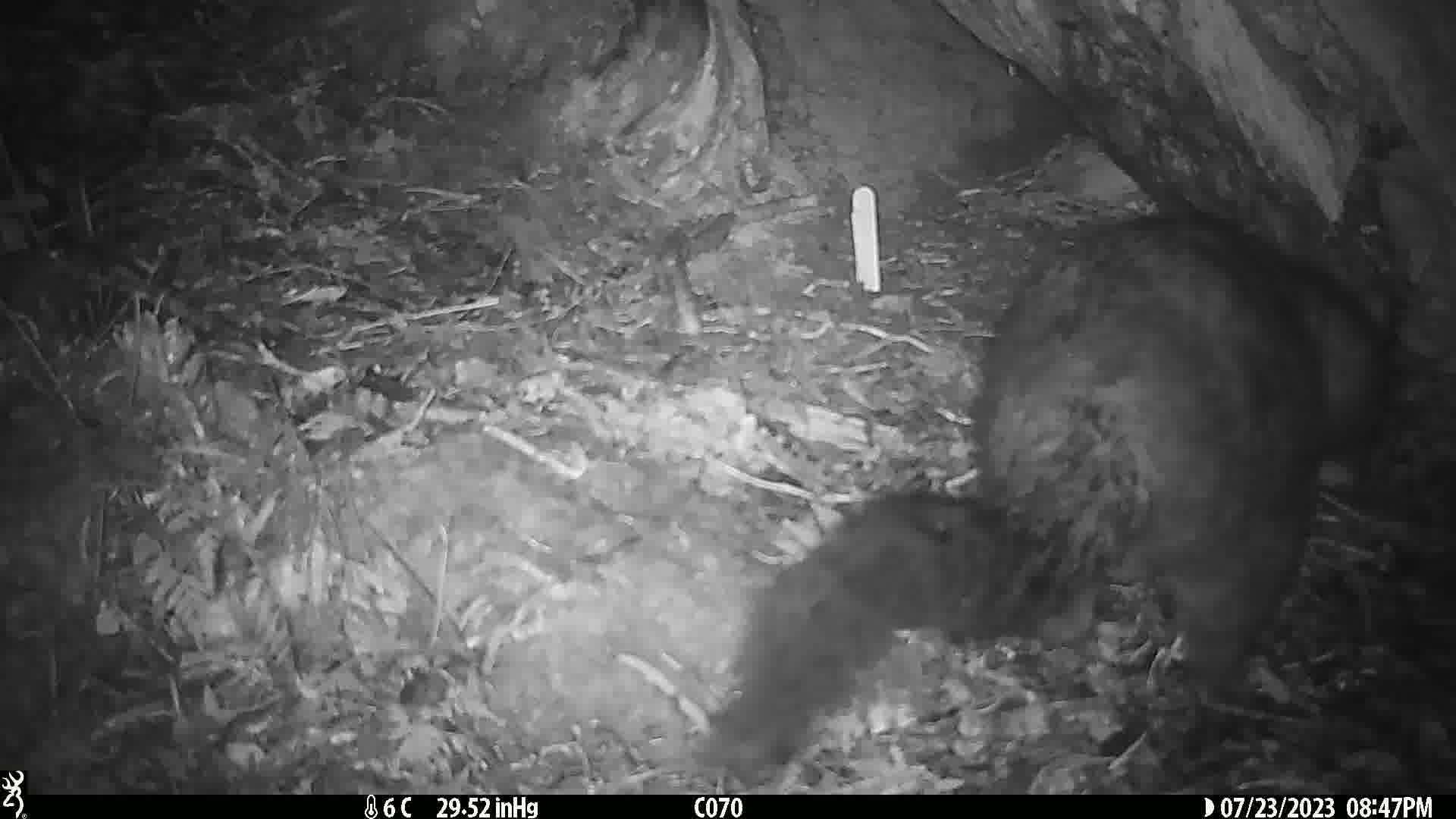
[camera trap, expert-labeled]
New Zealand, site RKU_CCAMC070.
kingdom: Animalia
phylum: Chordata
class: Mammalia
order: Diprotodontia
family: Phalangeridae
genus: Trichosurus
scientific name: Trichosurus vulpecula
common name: common brushtail possum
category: possum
Possum (common brushtail possum) (Trichosurus vulpecula).